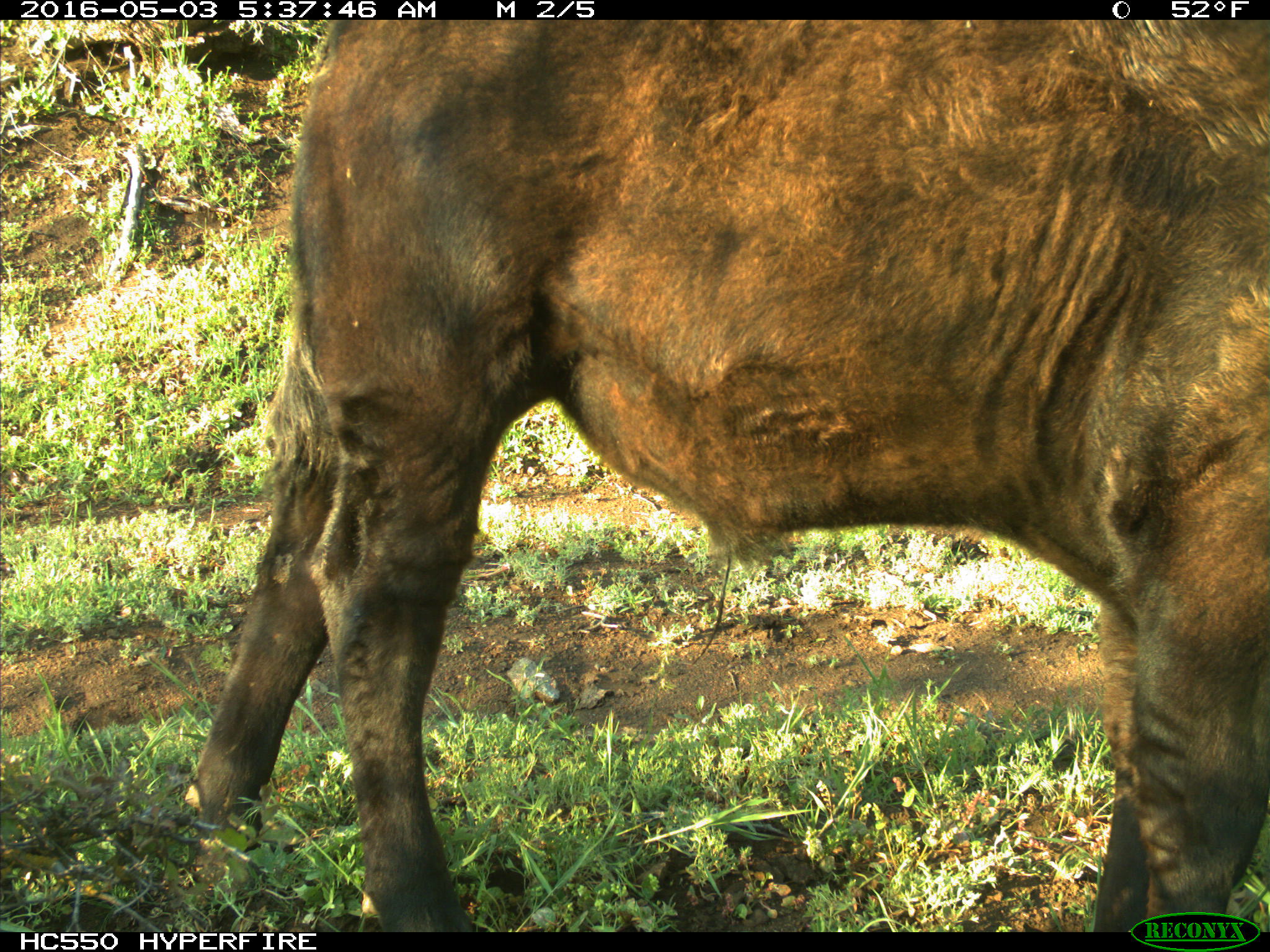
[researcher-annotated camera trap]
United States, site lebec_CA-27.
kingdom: Animalia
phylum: Chordata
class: Mammalia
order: Artiodactyla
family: Bovidae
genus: Bos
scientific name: Bos taurus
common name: domestic cow